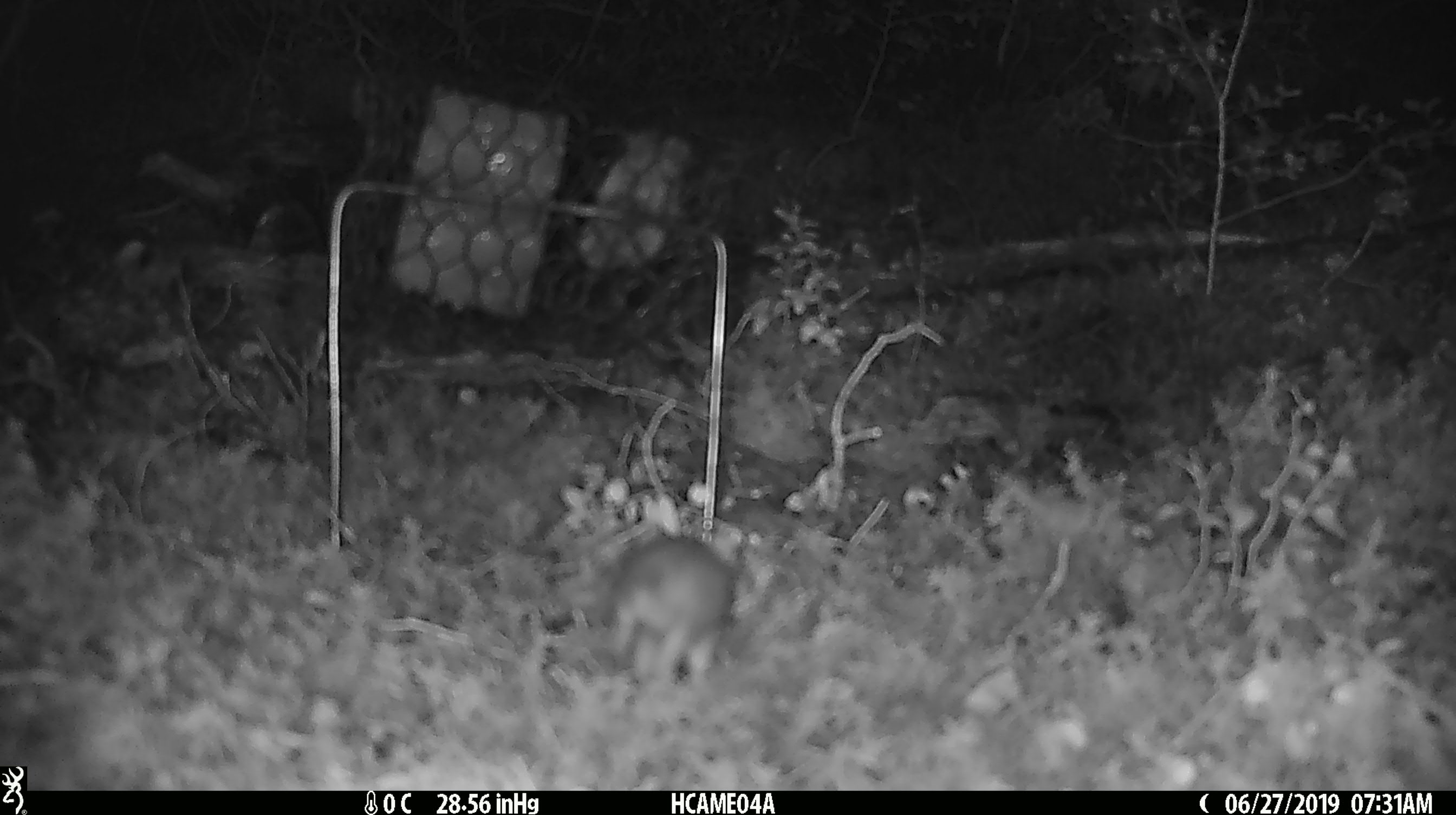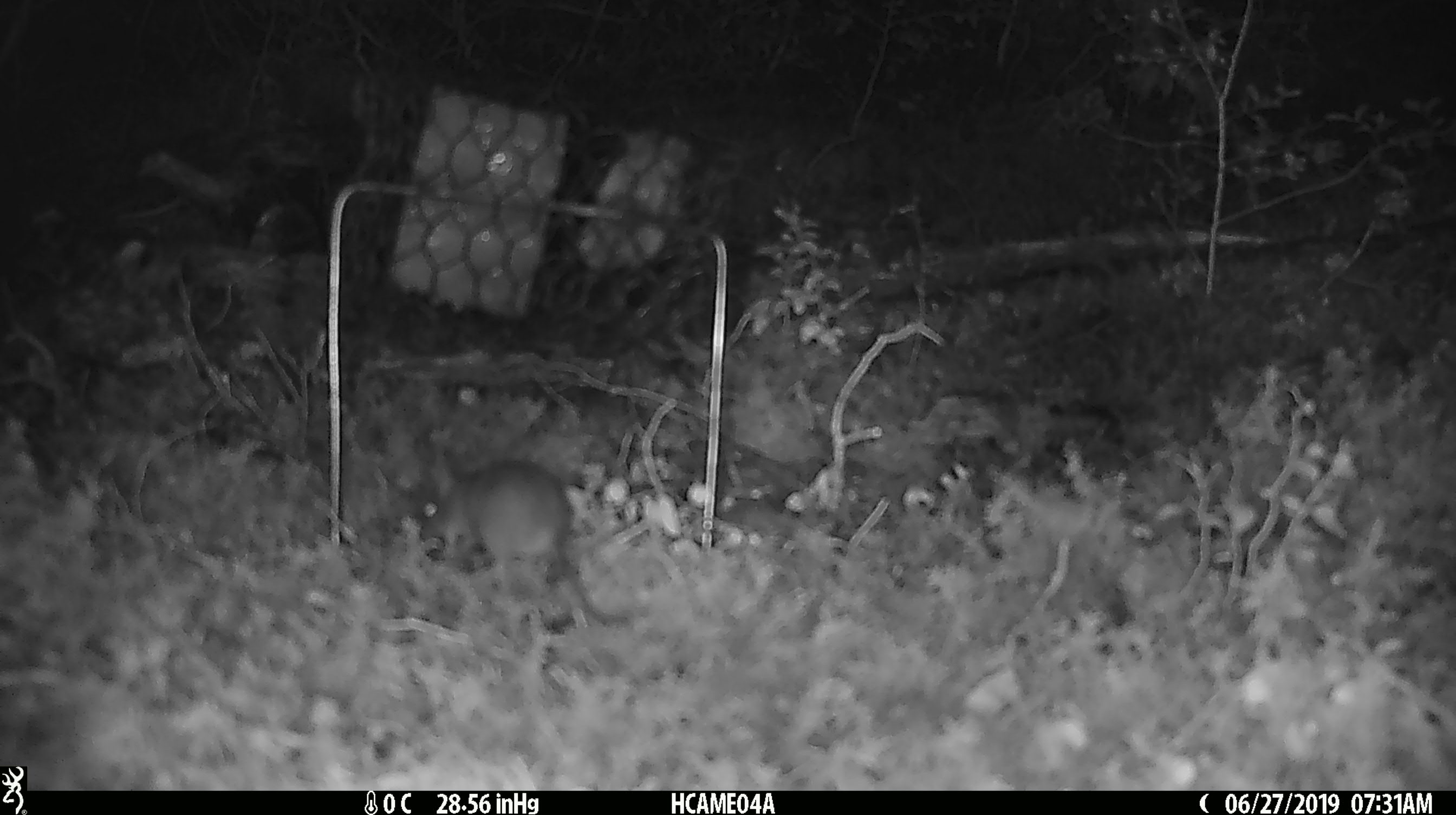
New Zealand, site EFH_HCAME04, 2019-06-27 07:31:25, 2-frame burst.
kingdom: Animalia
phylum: Chordata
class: Mammalia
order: Rodentia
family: Muridae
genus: Mus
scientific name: Mus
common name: mouse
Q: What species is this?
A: Mouse (Mus).